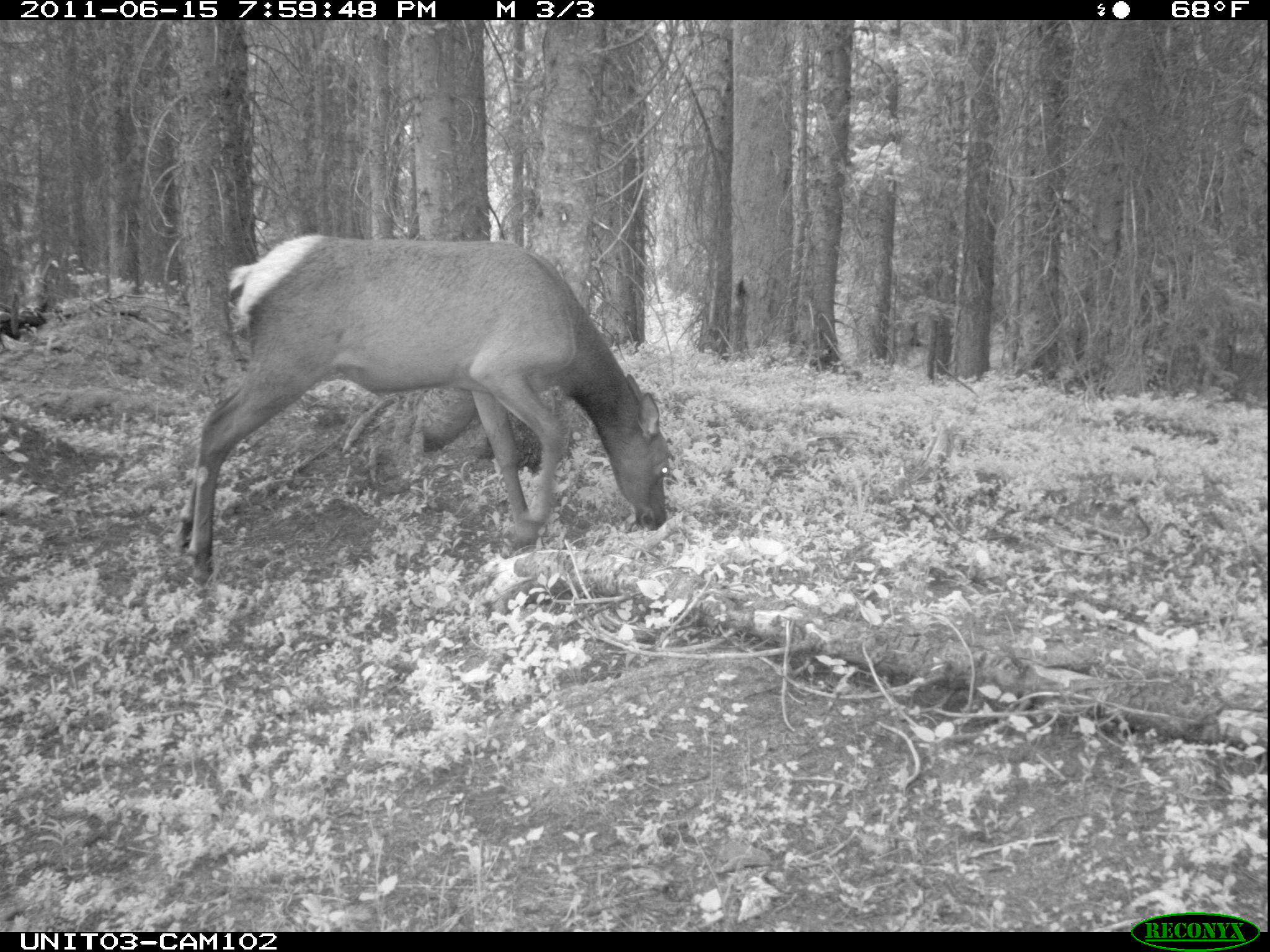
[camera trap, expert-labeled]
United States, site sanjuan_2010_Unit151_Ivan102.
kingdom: Animalia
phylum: Chordata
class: Mammalia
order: Artiodactyla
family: Cervidae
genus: Cervus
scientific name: Cervus elaphus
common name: red deer